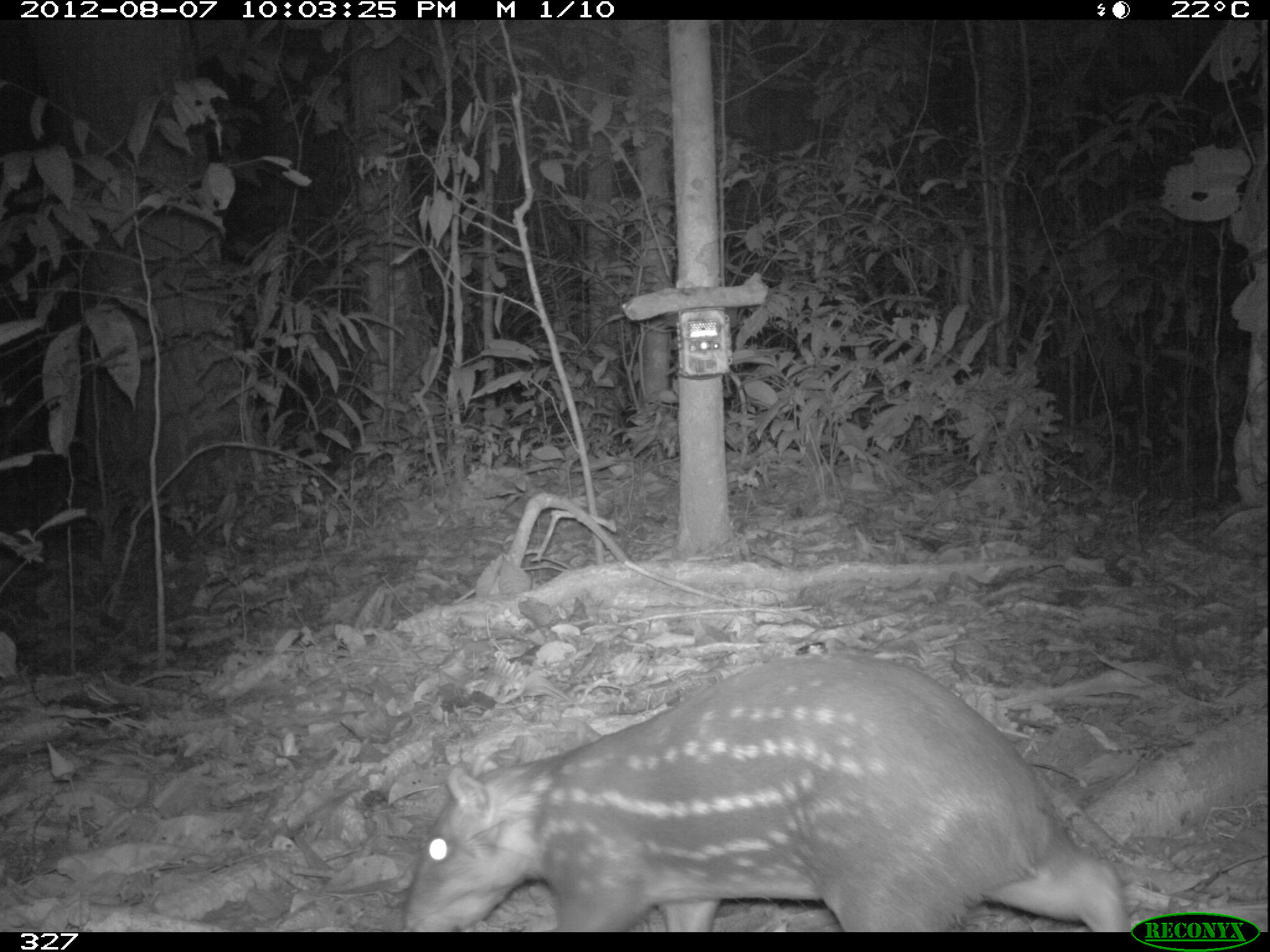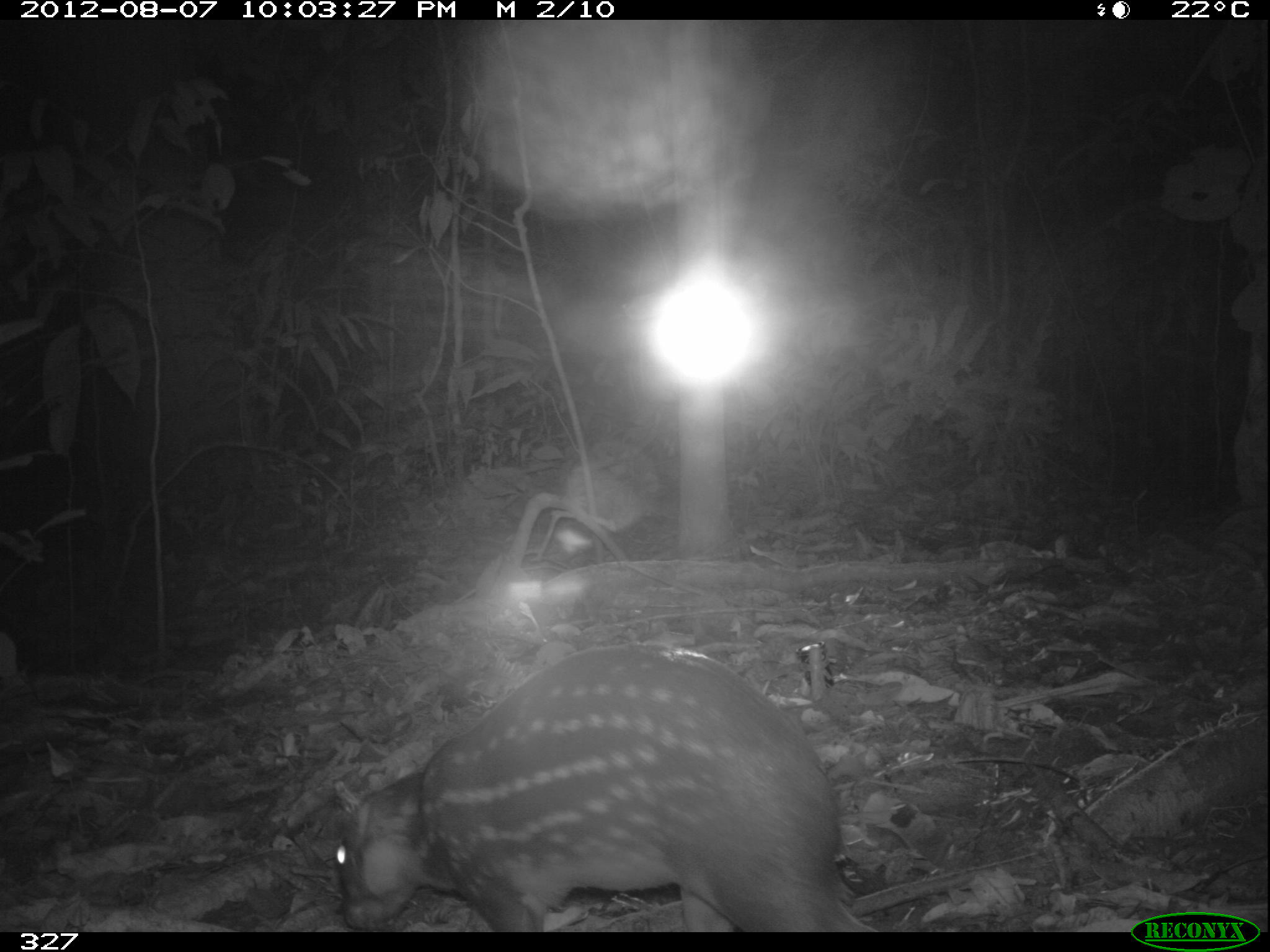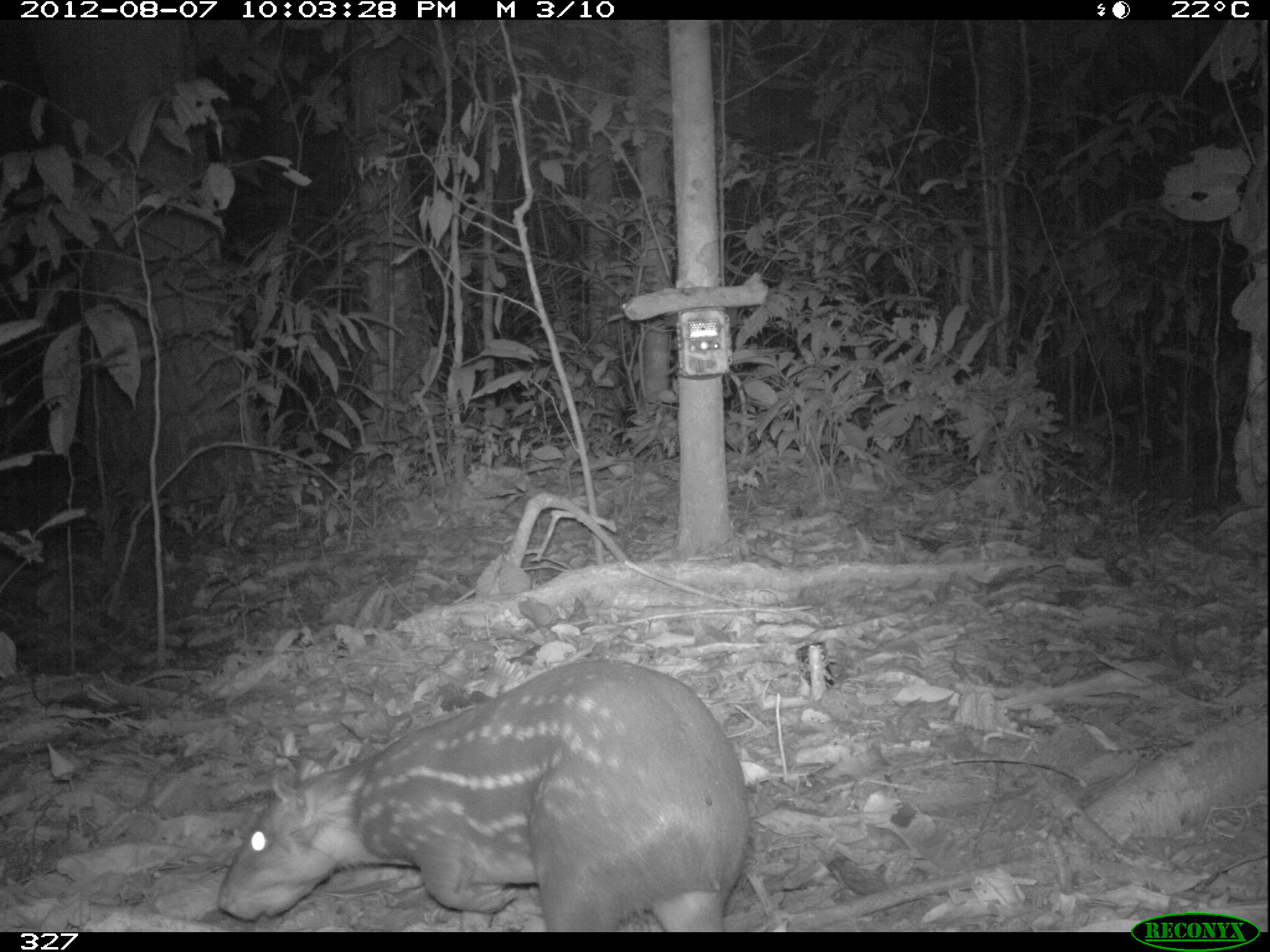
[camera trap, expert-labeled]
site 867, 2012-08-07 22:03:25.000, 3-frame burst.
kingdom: Animalia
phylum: Chordata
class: Mammalia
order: Rodentia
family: Cuniculidae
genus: Cuniculus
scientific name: Cuniculus paca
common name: spotted paca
Cuniculus paca (spotted paca).